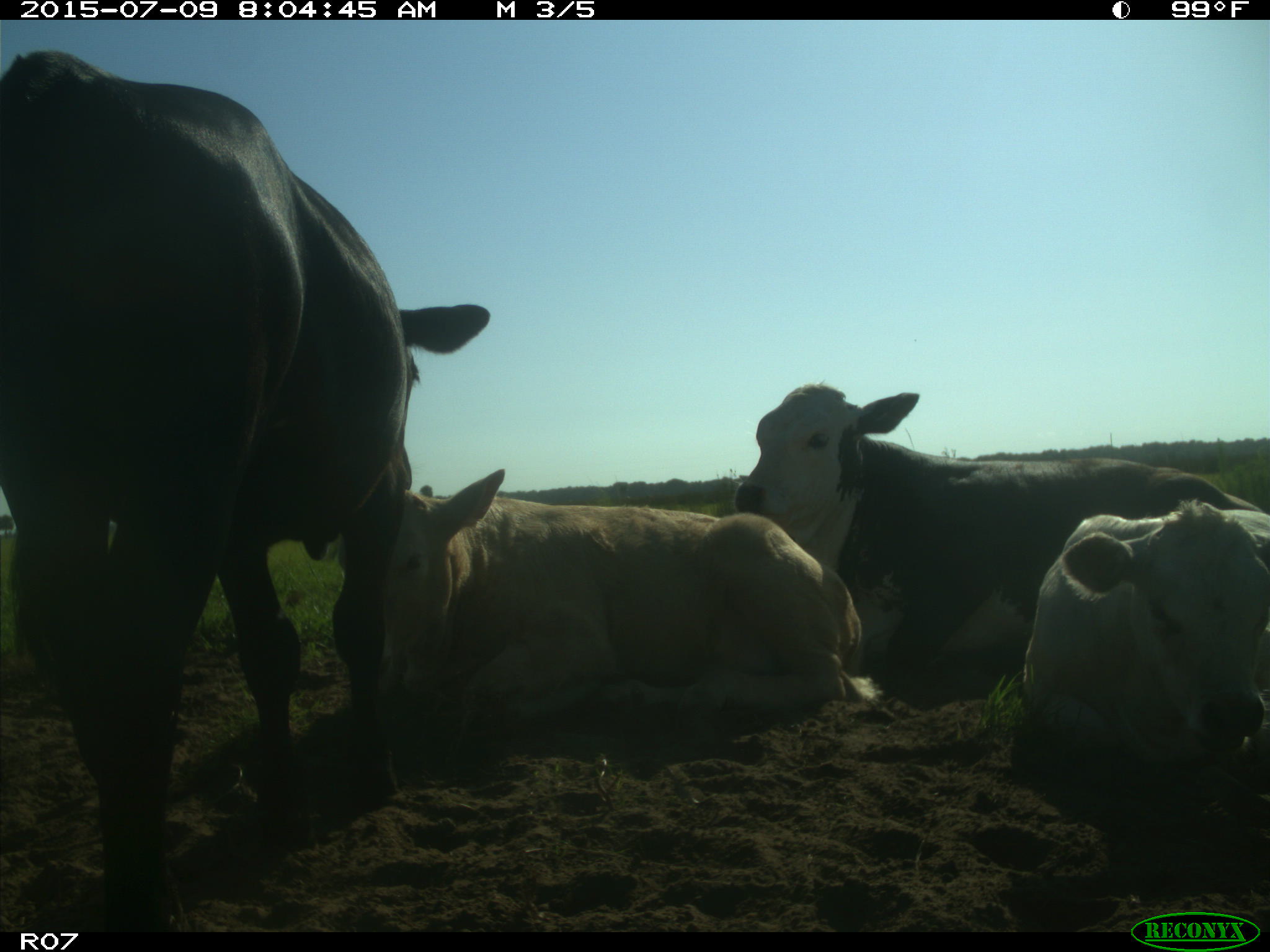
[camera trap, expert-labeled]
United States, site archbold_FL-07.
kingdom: Animalia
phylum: Chordata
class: Mammalia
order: Artiodactyla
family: Bovidae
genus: Bos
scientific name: Bos taurus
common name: domestic cow